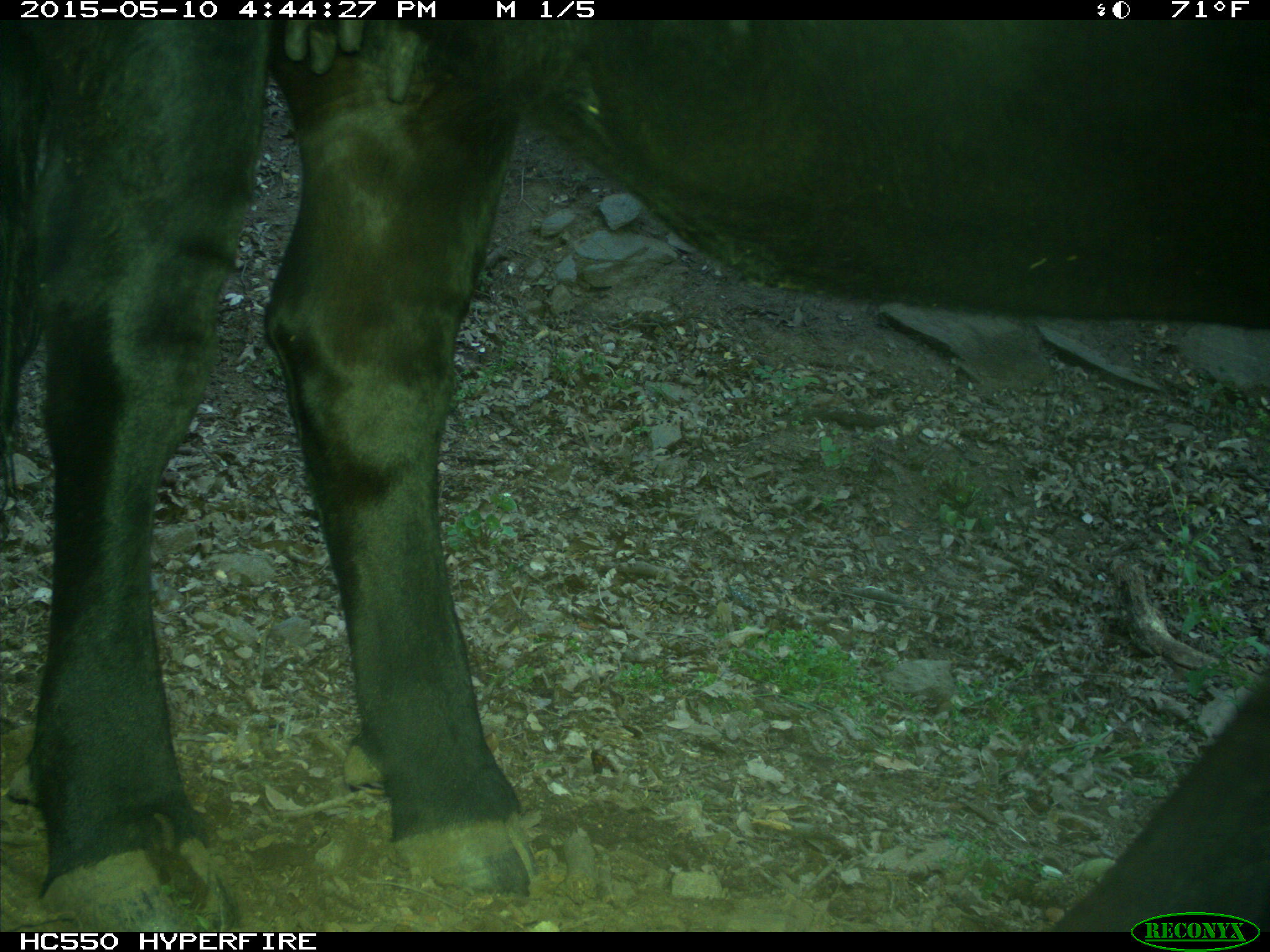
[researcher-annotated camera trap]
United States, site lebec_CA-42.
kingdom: Animalia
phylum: Chordata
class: Mammalia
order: Artiodactyla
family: Bovidae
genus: Bos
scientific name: Bos taurus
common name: domestic cow